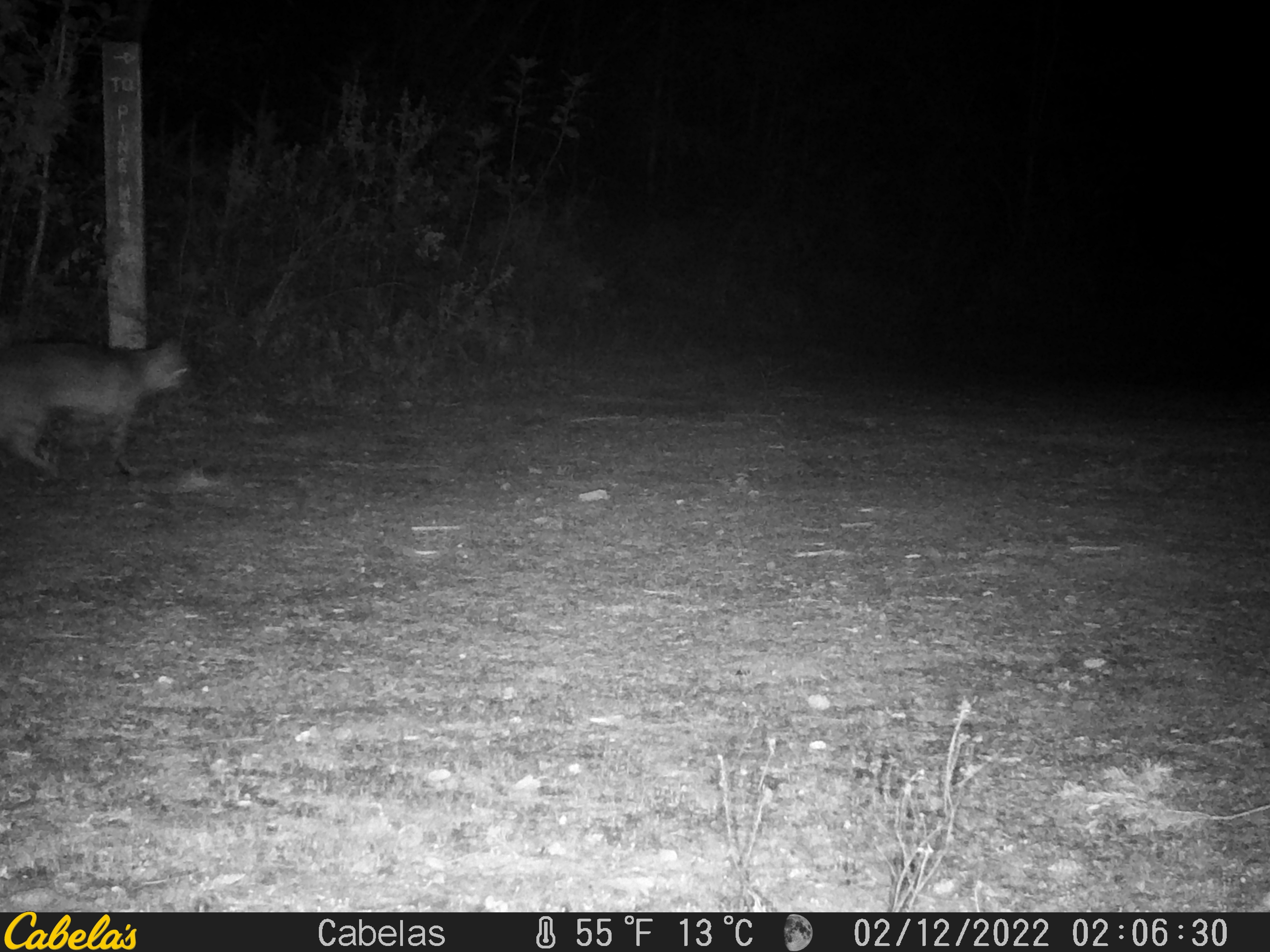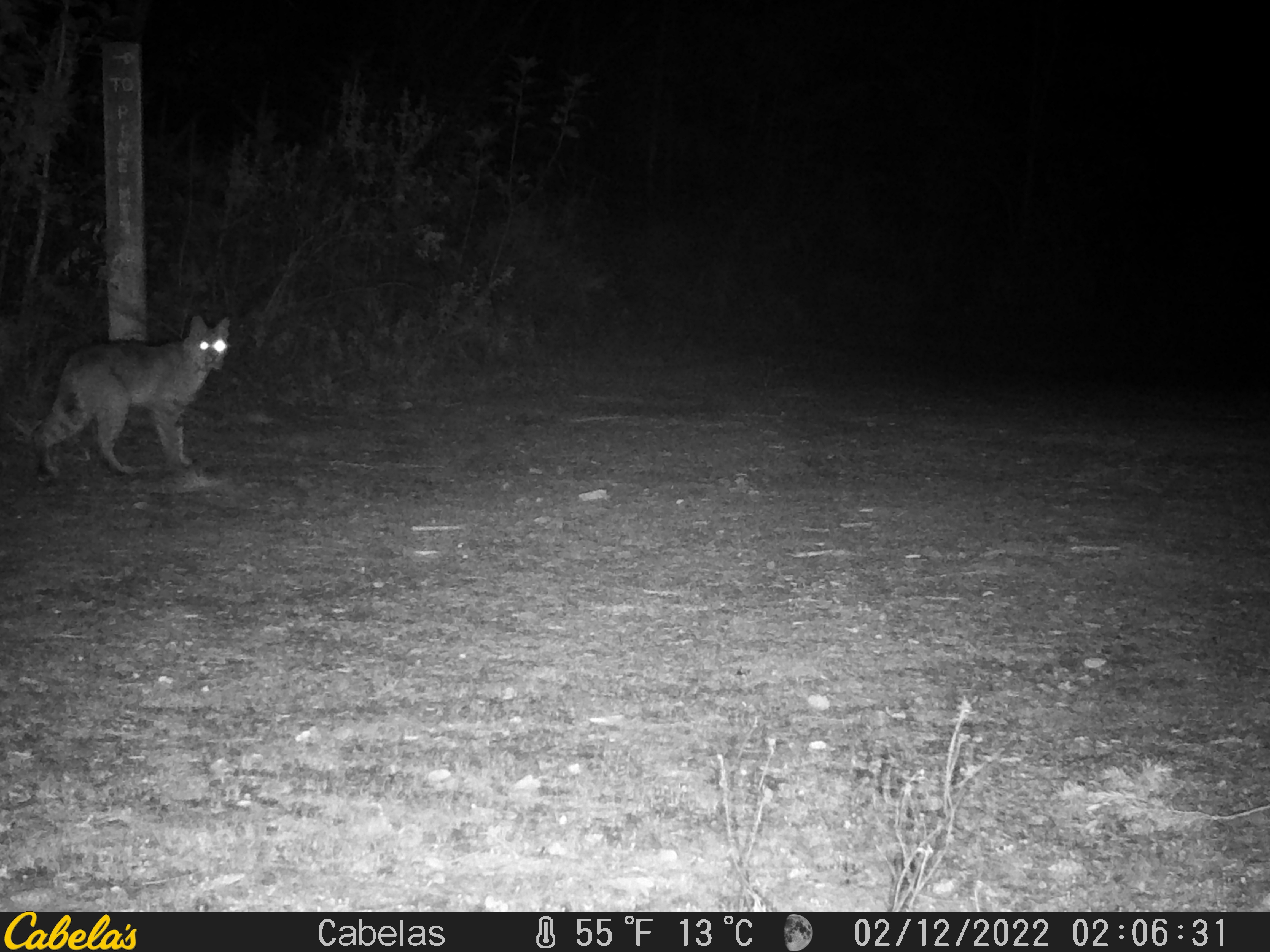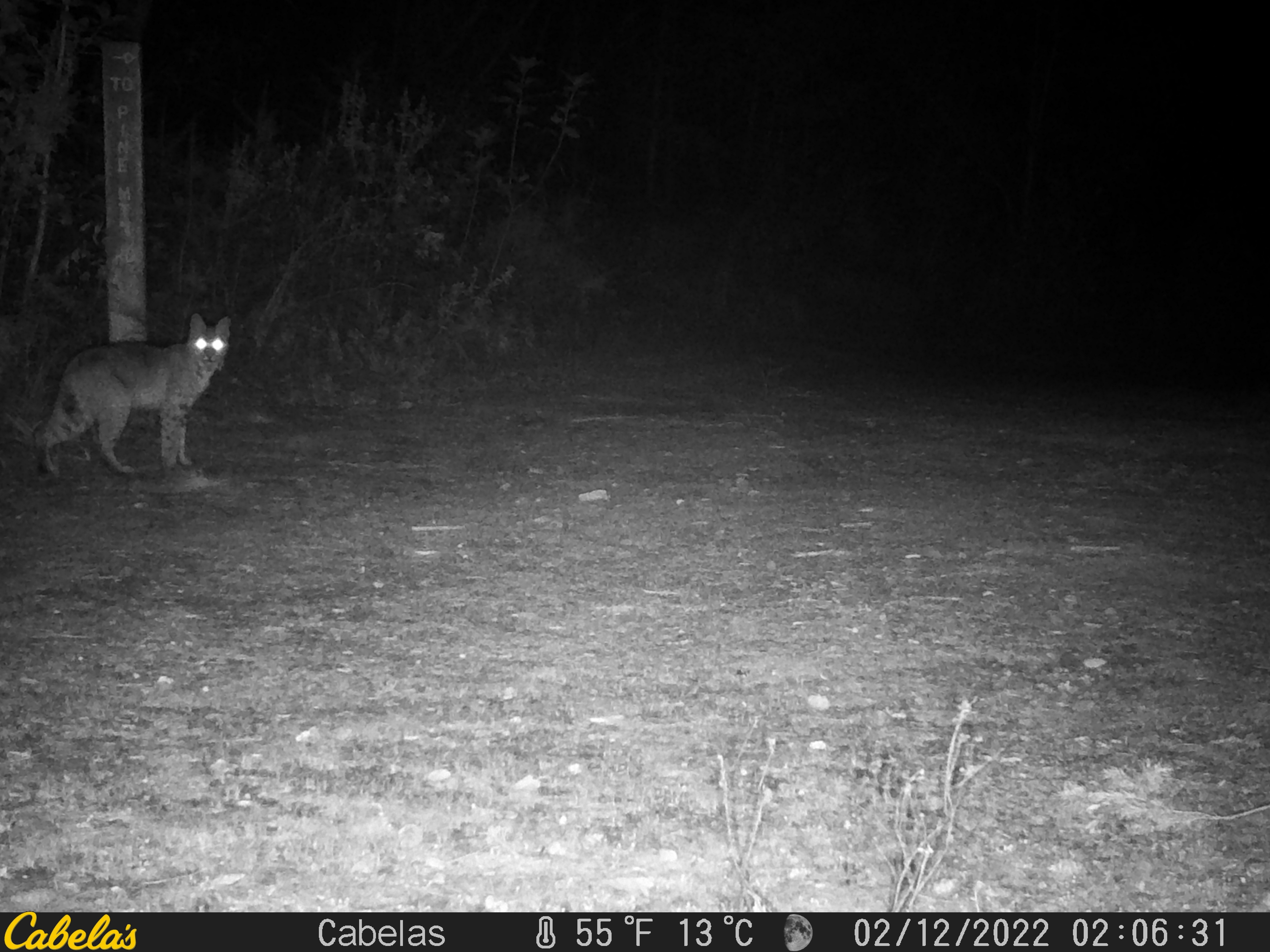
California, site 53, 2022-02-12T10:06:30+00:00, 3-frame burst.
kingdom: Animalia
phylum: Chordata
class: Mammalia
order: Carnivora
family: Felidae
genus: Lynx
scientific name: Lynx rufus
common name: bobcat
Bobcat (Lynx rufus).